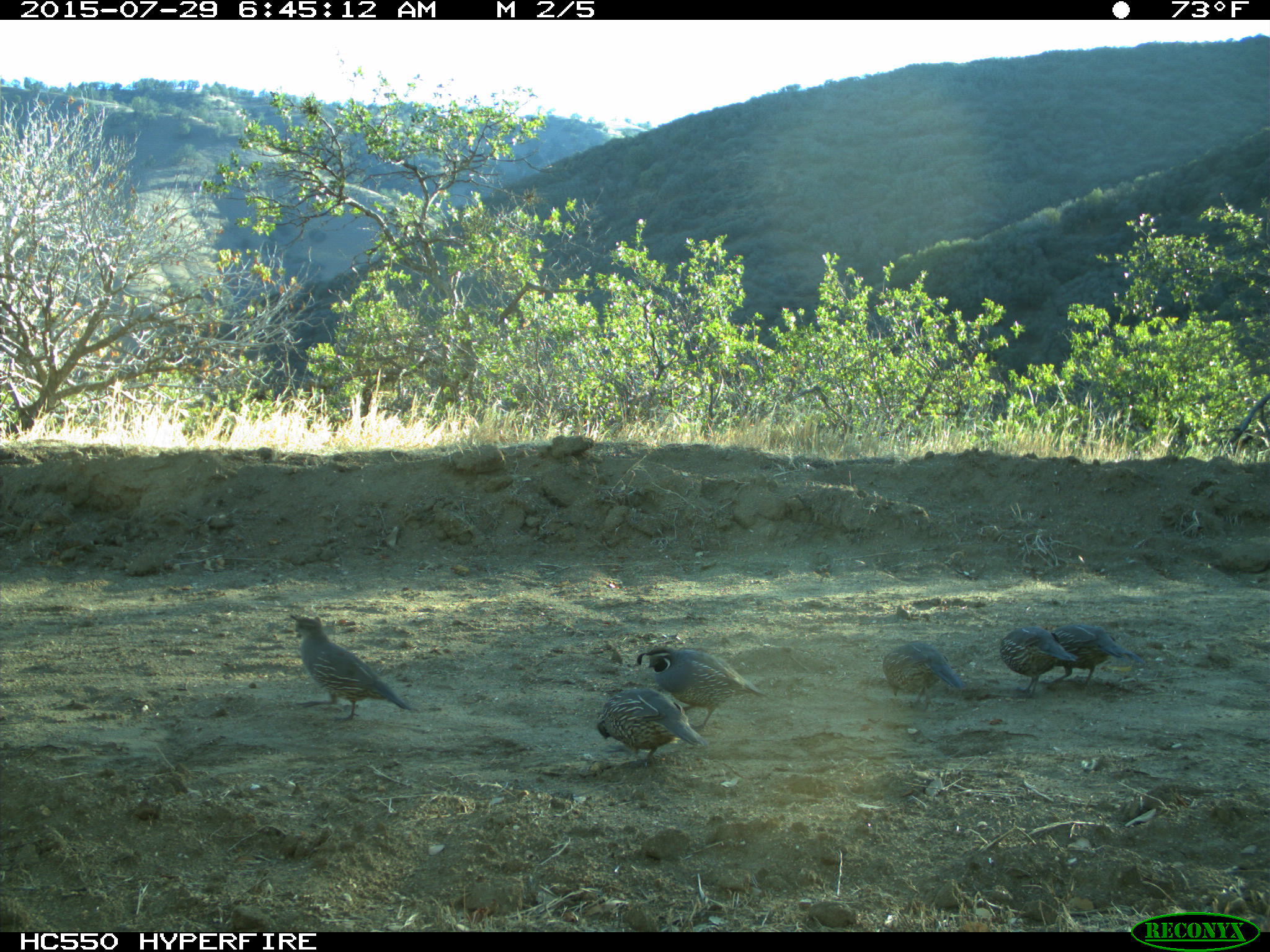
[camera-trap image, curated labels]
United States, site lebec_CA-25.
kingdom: Animalia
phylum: Chordata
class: Aves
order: Galliformes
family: Odontophoridae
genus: Callipepla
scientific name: Callipepla californica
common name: california quail